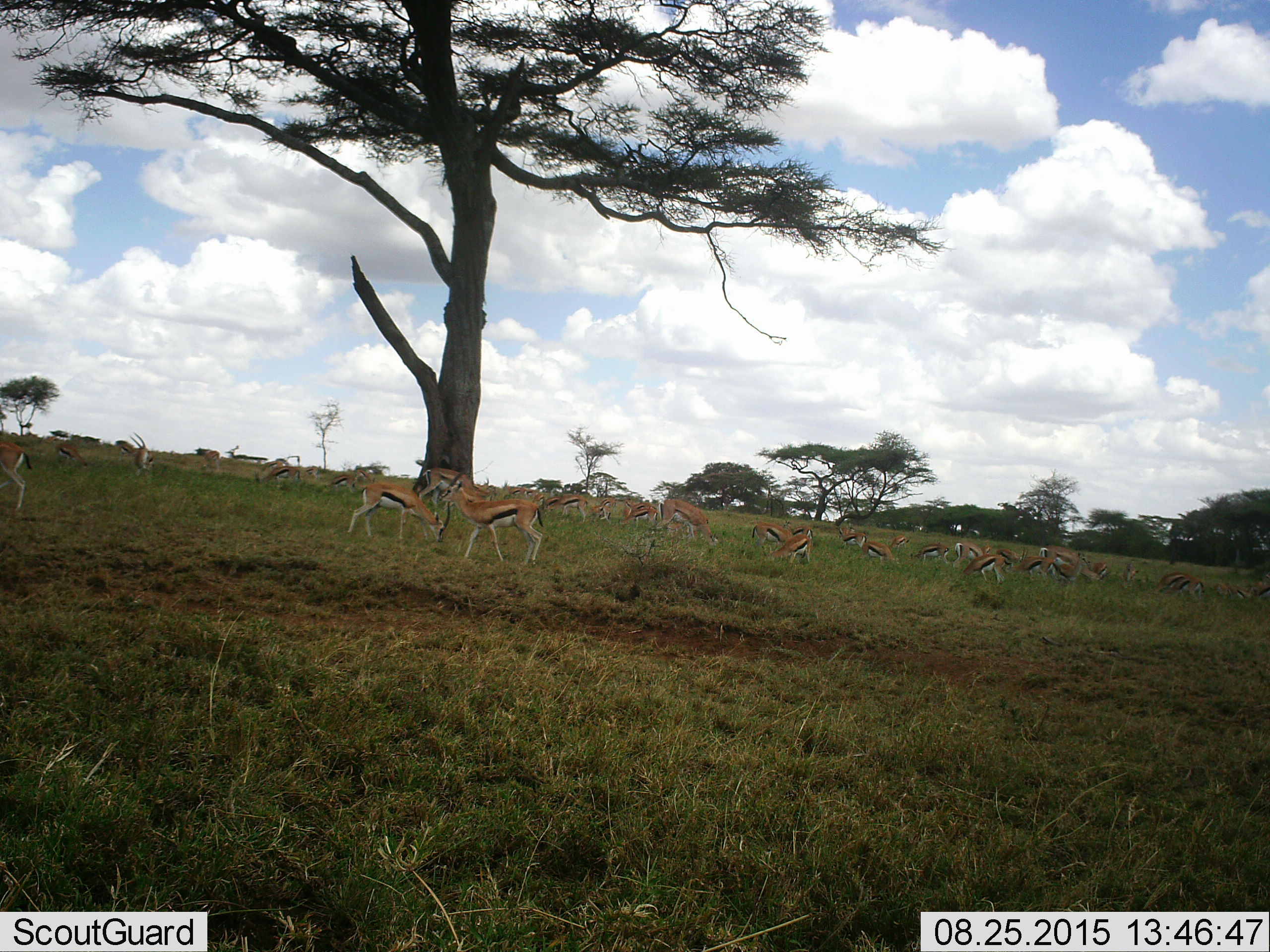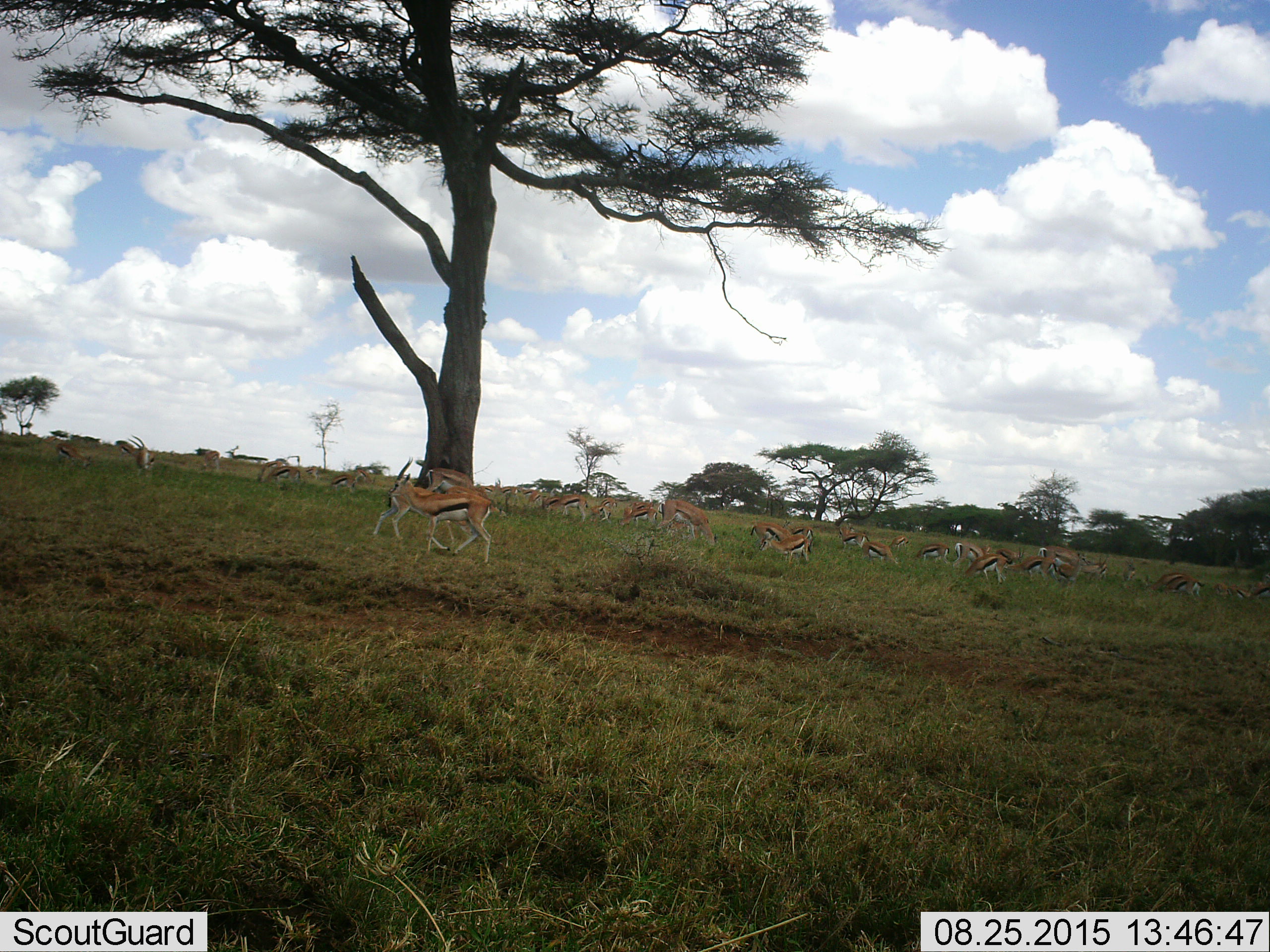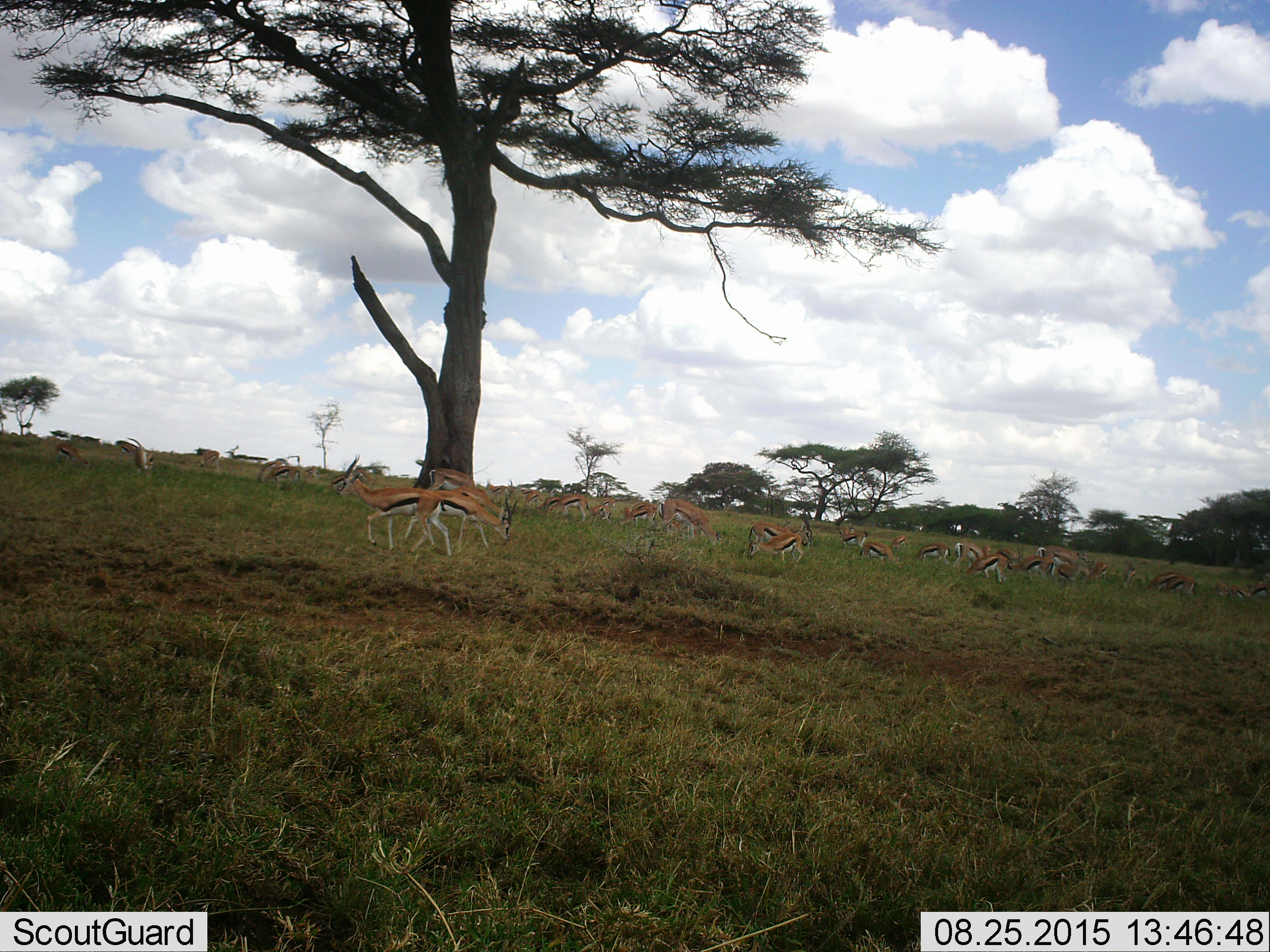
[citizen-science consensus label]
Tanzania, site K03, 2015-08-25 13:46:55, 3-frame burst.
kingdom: Animalia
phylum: Chordata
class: Mammalia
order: Artiodactyla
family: Bovidae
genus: Eudorcas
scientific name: Eudorcas thomsonii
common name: thomson's gazelle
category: gazellethomsons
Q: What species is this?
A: Gazellethomsons (thomson's gazelle) (Eudorcas thomsonii).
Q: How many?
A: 11-50.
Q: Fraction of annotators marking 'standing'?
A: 29%.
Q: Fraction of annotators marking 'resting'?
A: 29%.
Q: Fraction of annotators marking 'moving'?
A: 57%.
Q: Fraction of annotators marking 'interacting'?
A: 0%.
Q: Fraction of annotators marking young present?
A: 14%.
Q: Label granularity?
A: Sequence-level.